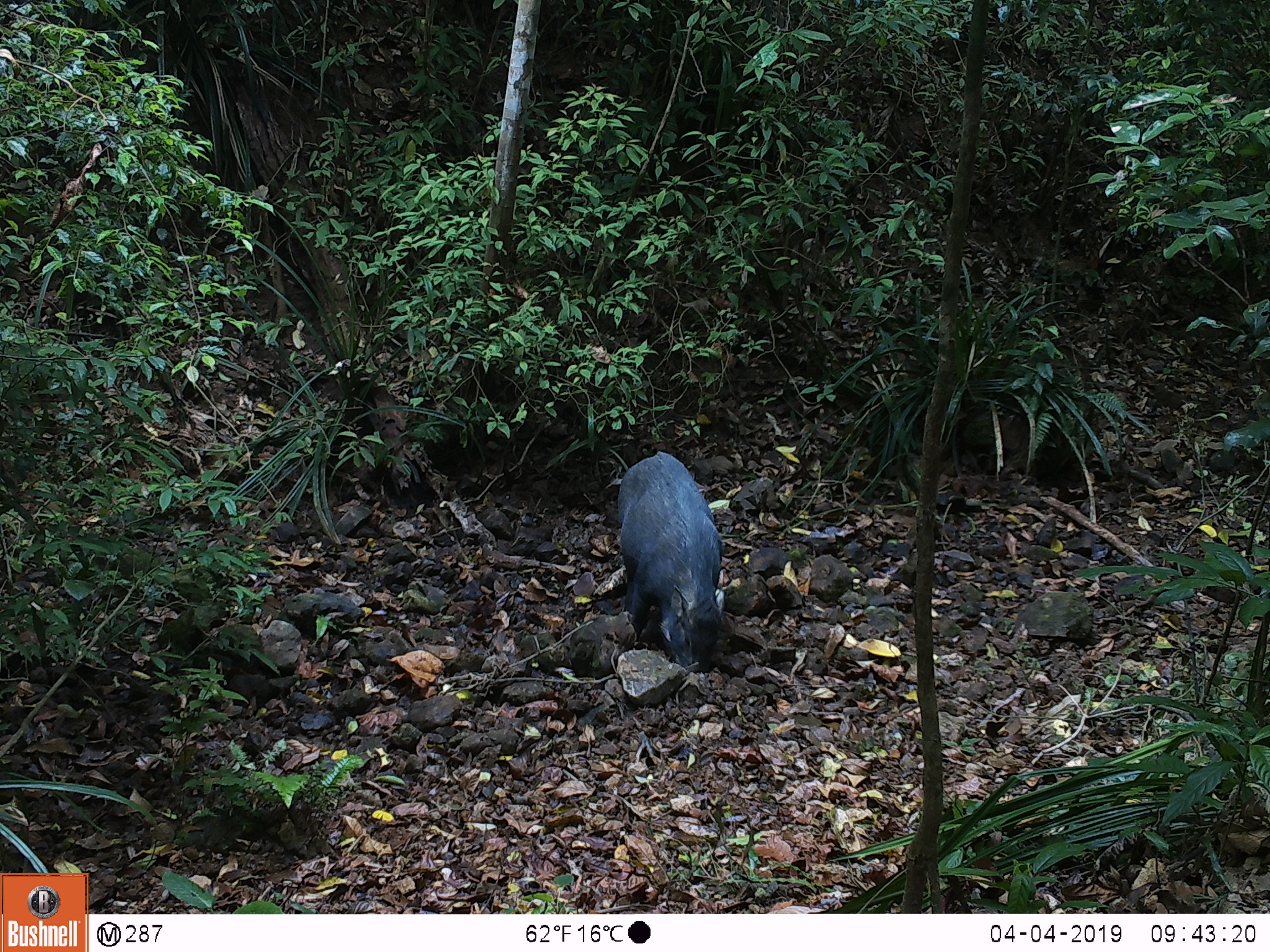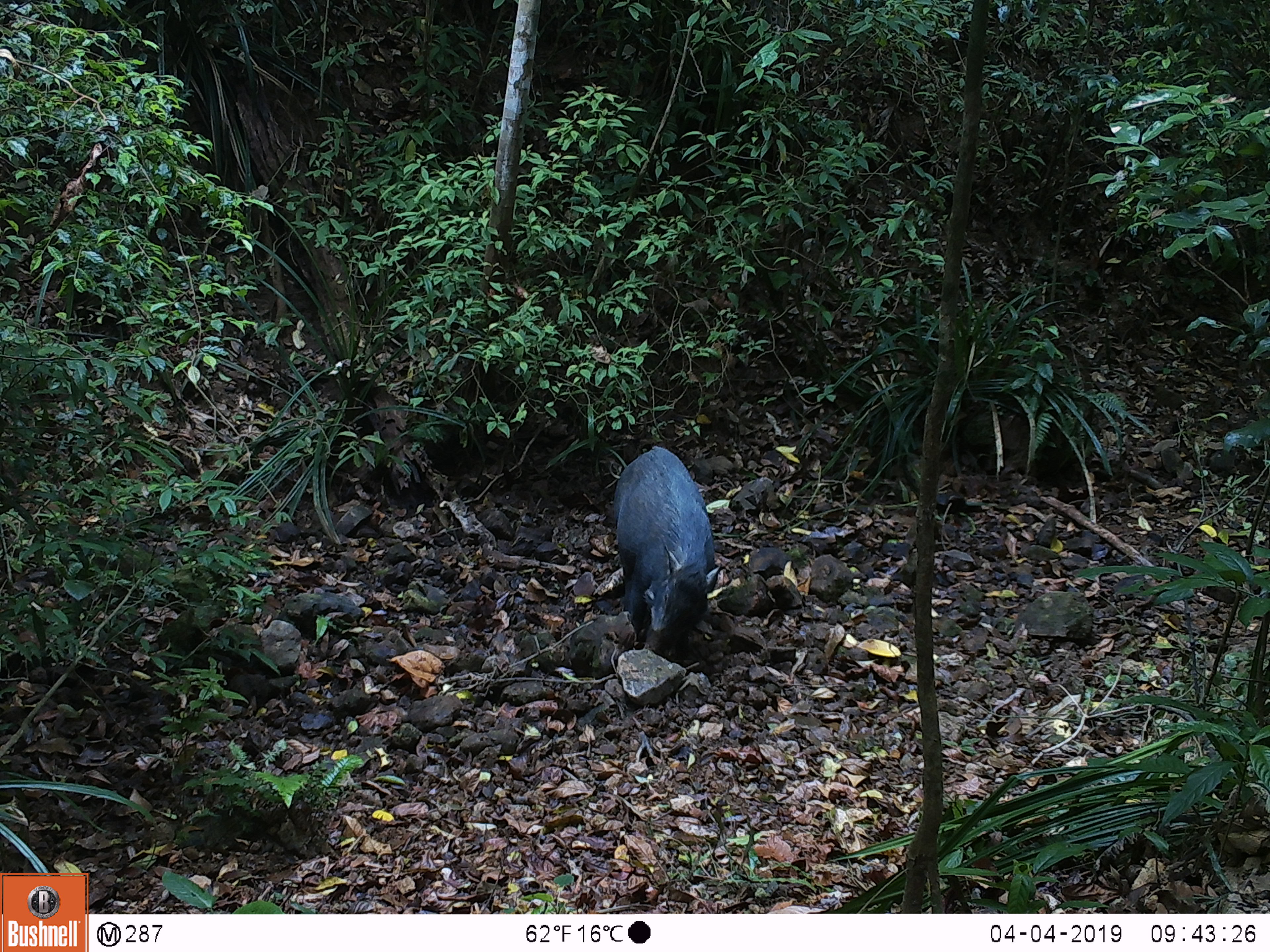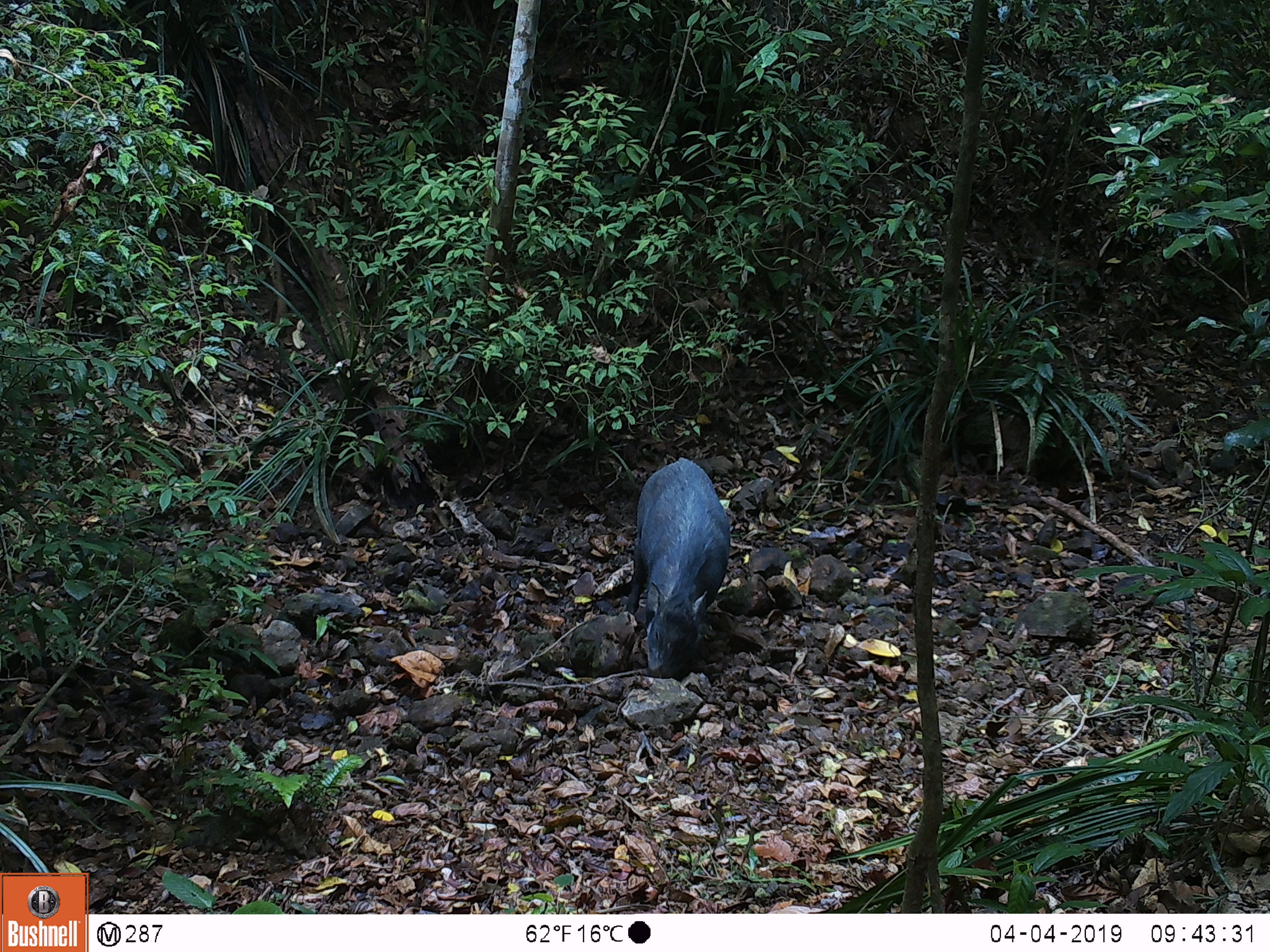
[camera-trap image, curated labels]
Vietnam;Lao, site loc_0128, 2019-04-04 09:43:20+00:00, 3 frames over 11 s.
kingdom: Animalia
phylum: Chordata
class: Mammalia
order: Artiodactyla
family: Suidae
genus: Sus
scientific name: Sus scrofa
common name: eurasian wild pig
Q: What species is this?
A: Eurasian wild pig (Sus scrofa).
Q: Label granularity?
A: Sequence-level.